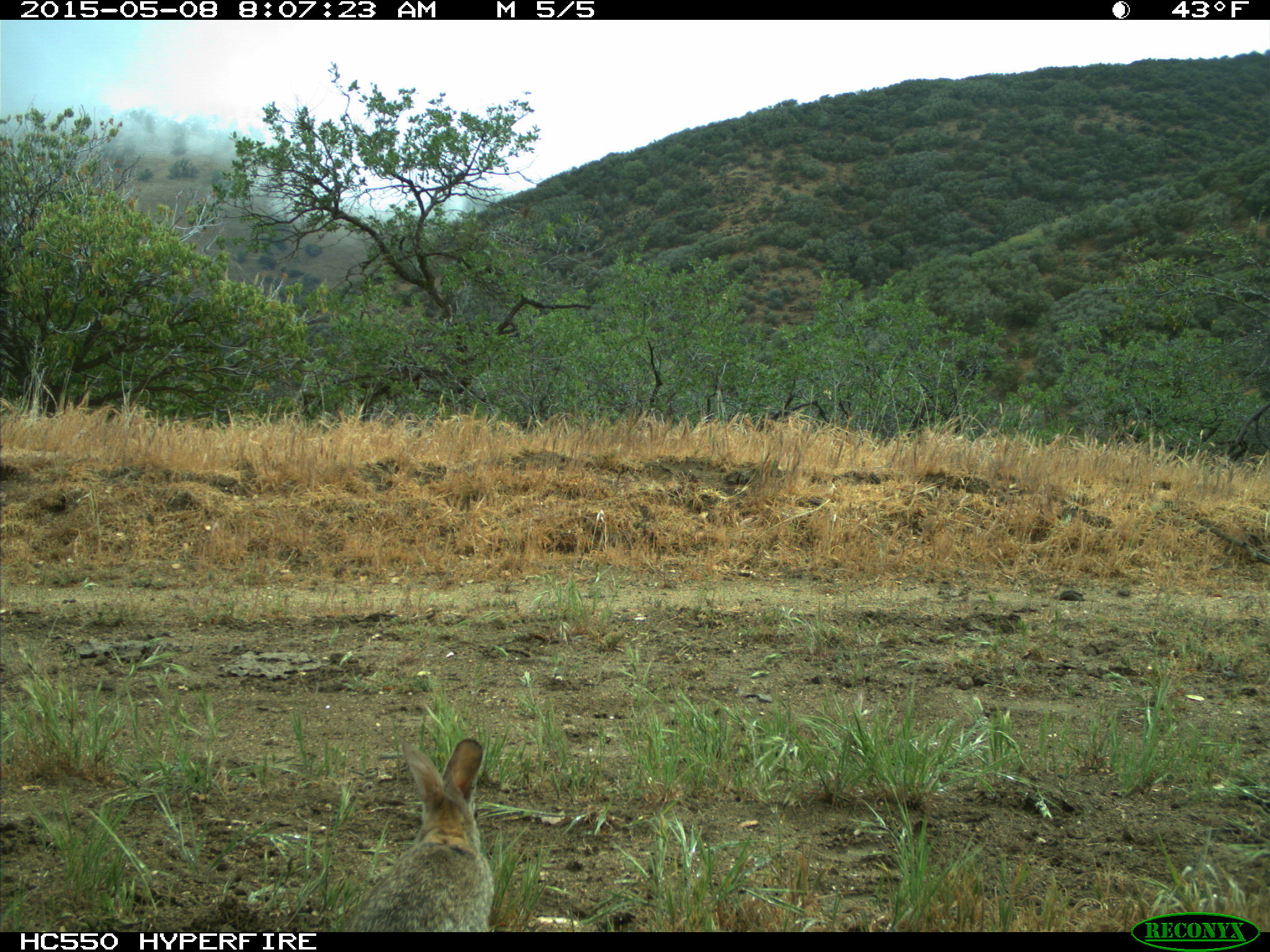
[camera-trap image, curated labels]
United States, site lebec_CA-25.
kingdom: Animalia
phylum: Chordata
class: Mammalia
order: Lagomorpha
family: Leporidae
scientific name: Leporidae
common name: rabbits and hares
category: unidentified rabbit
Unidentified rabbit (rabbits and hares) (Leporidae).